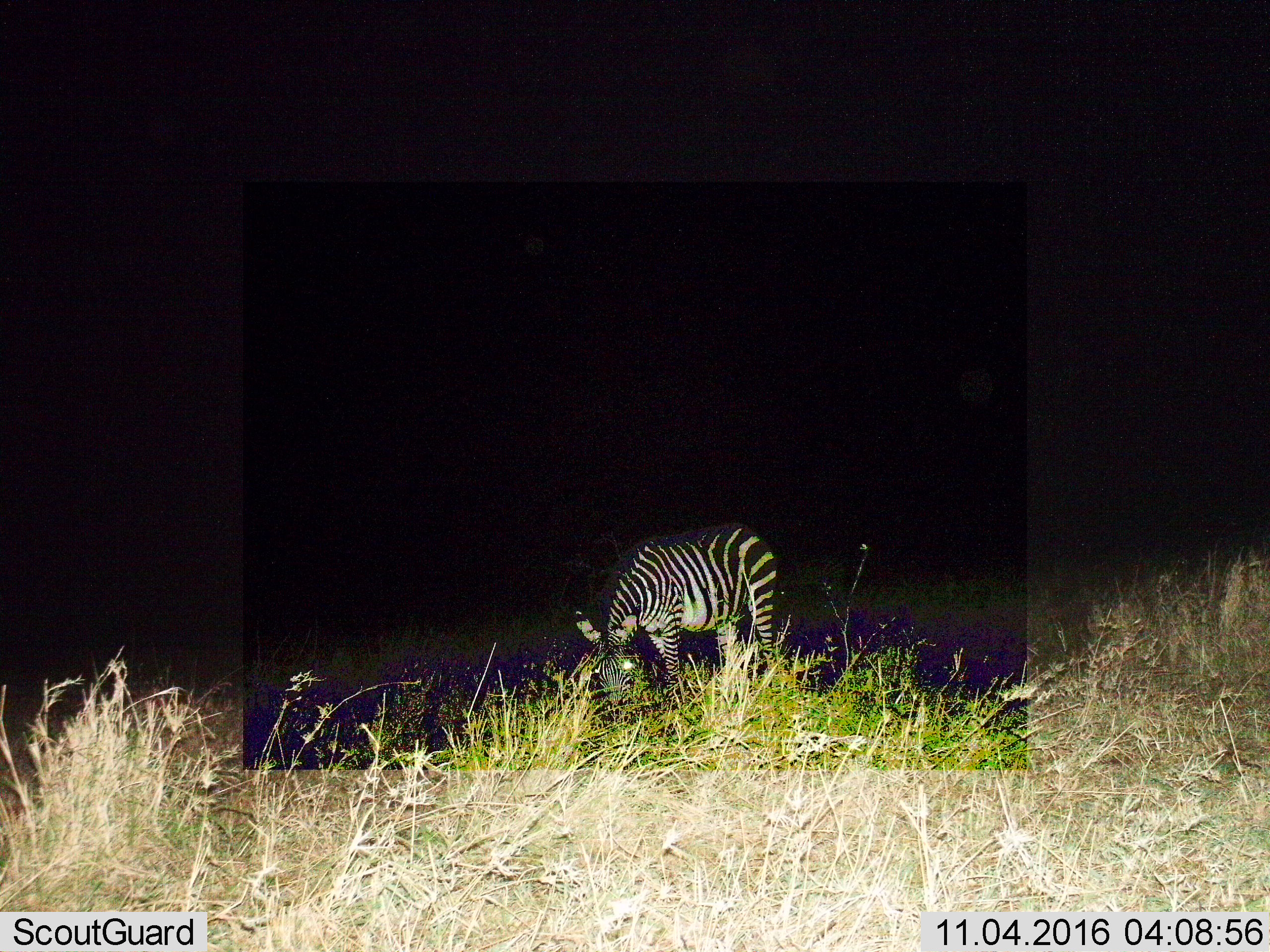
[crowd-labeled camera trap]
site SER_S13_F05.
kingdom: Animalia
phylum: Chordata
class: Mammalia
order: Perissodactyla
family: Equidae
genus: Equus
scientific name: Equus quagga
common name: plains zebra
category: zebraplains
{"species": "zebraplains (plains zebra) (Equus quagga)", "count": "1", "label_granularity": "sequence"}